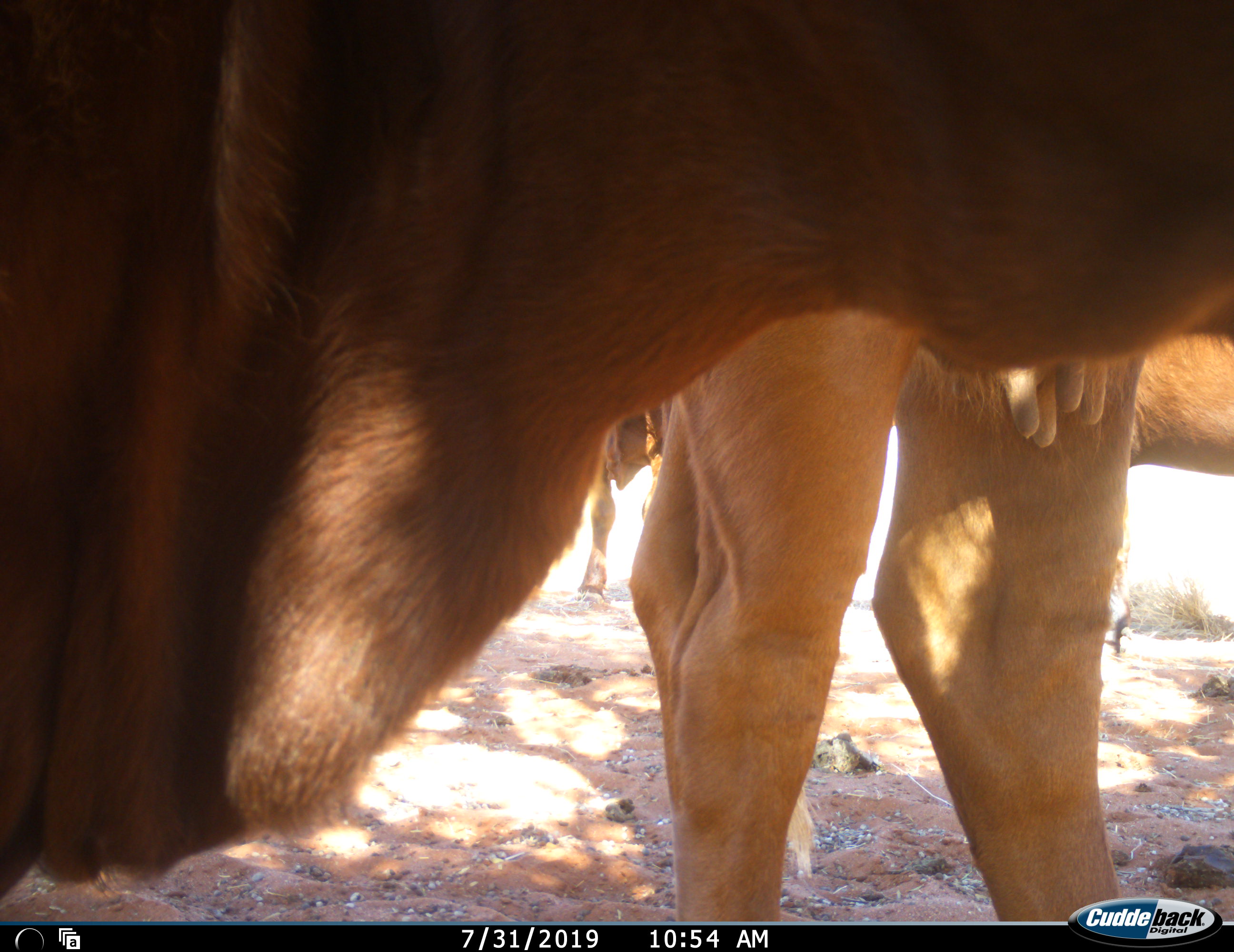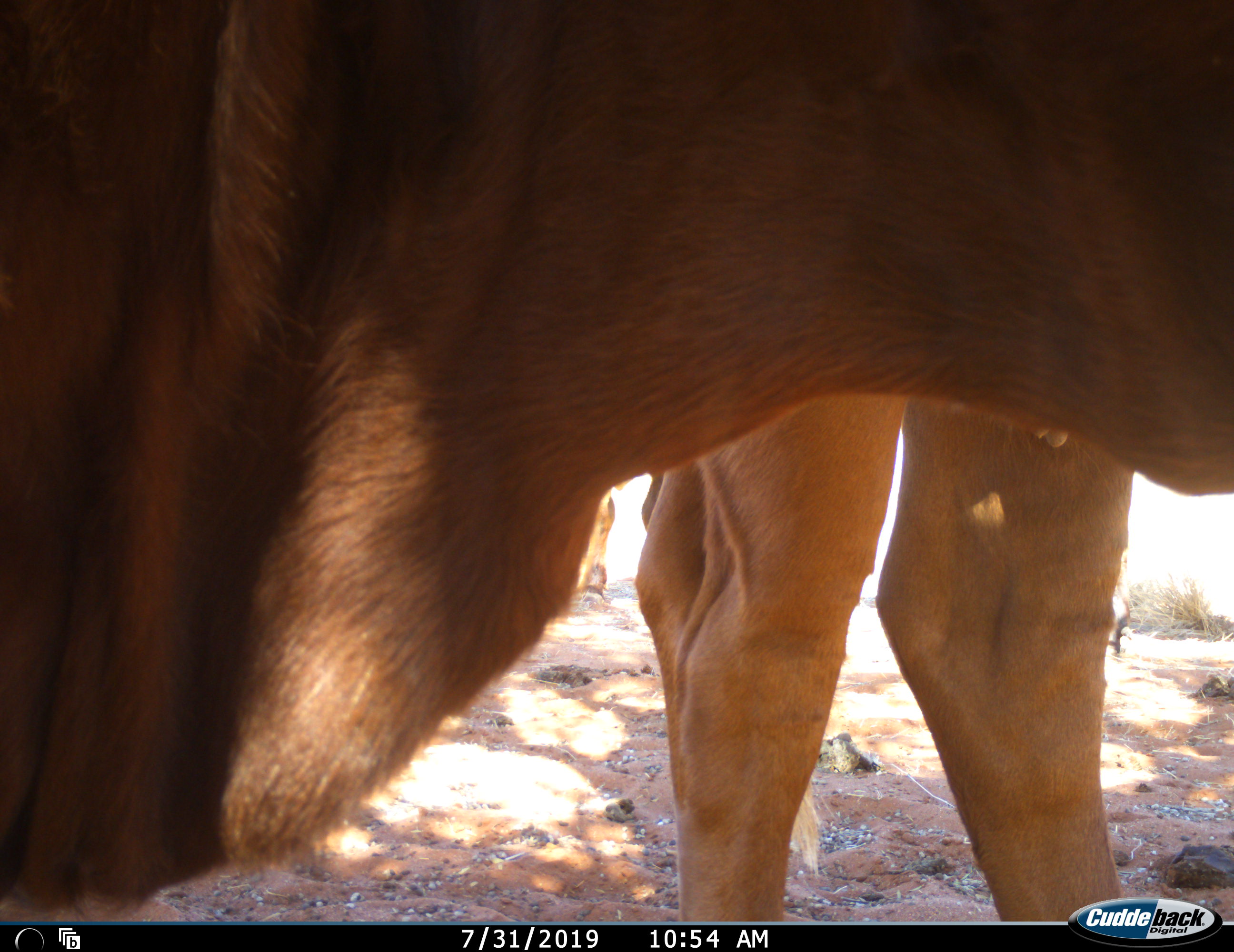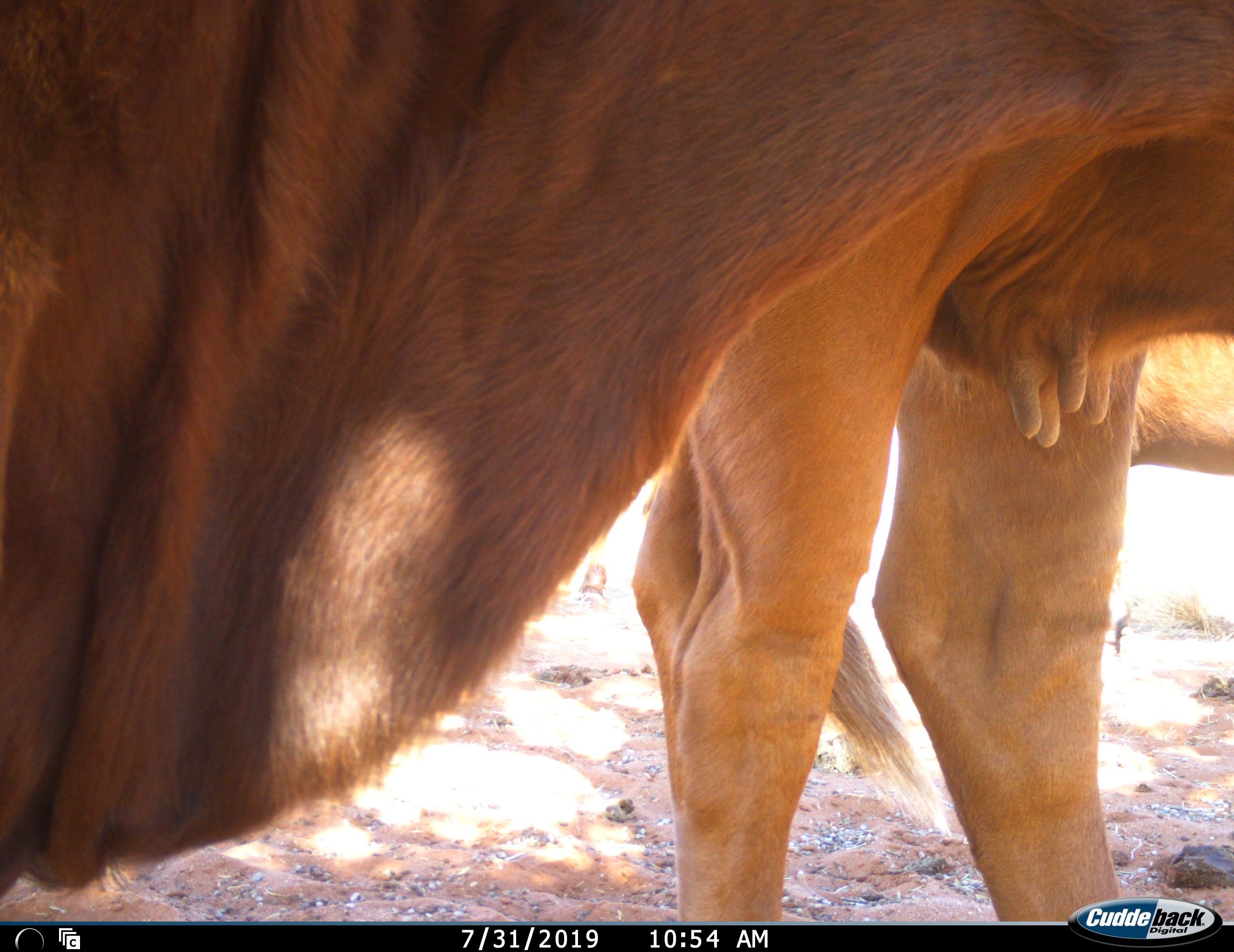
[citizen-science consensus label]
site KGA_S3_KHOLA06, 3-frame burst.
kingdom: Animalia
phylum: Chordata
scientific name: Vertebrata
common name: domestic animal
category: domesticanimal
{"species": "domesticanimal (domestic animal) (Vertebrata)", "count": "3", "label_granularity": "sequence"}